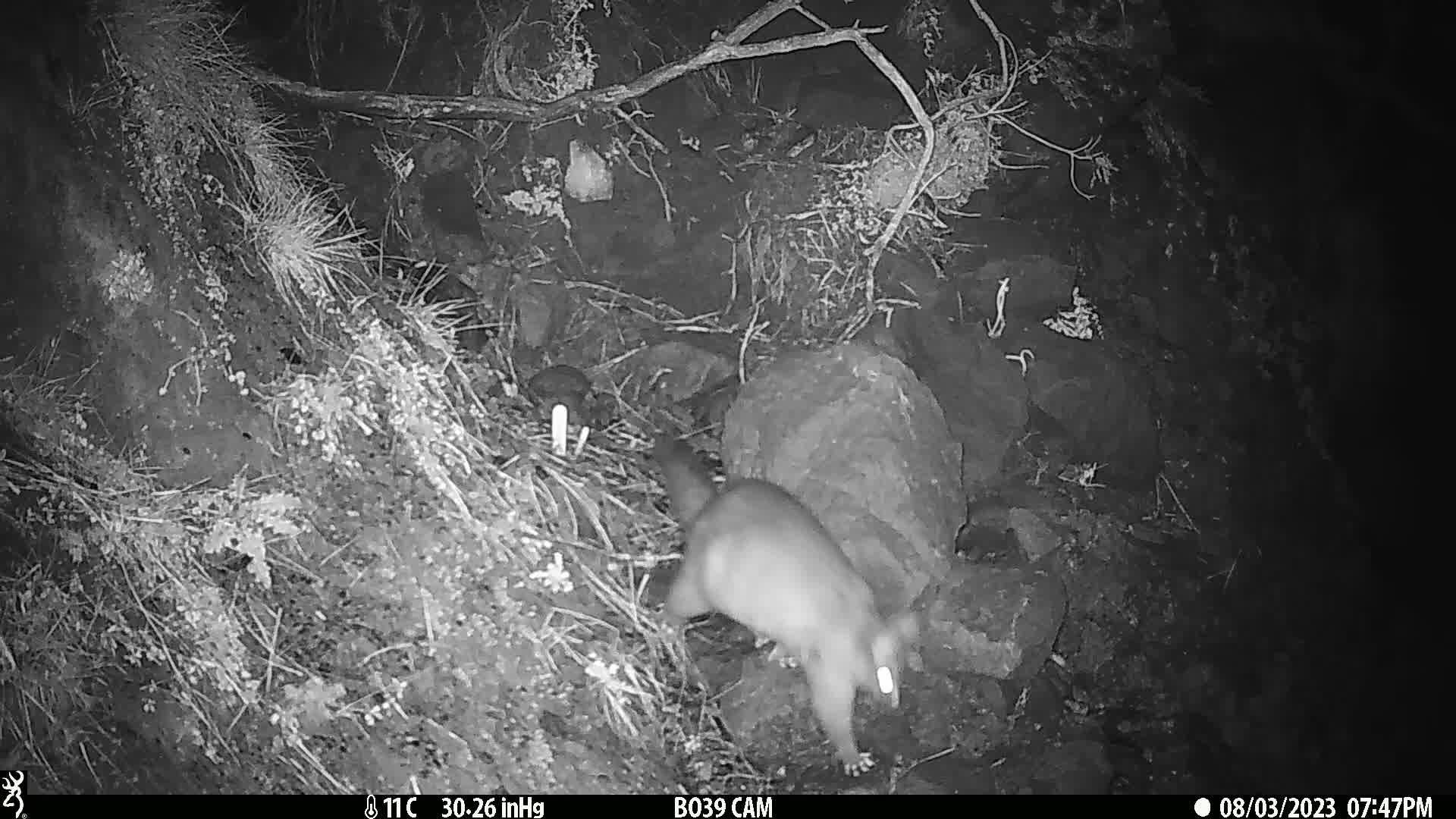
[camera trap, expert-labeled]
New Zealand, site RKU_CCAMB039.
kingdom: Animalia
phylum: Chordata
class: Mammalia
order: Diprotodontia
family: Phalangeridae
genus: Trichosurus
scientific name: Trichosurus vulpecula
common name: common brushtail possum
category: possum